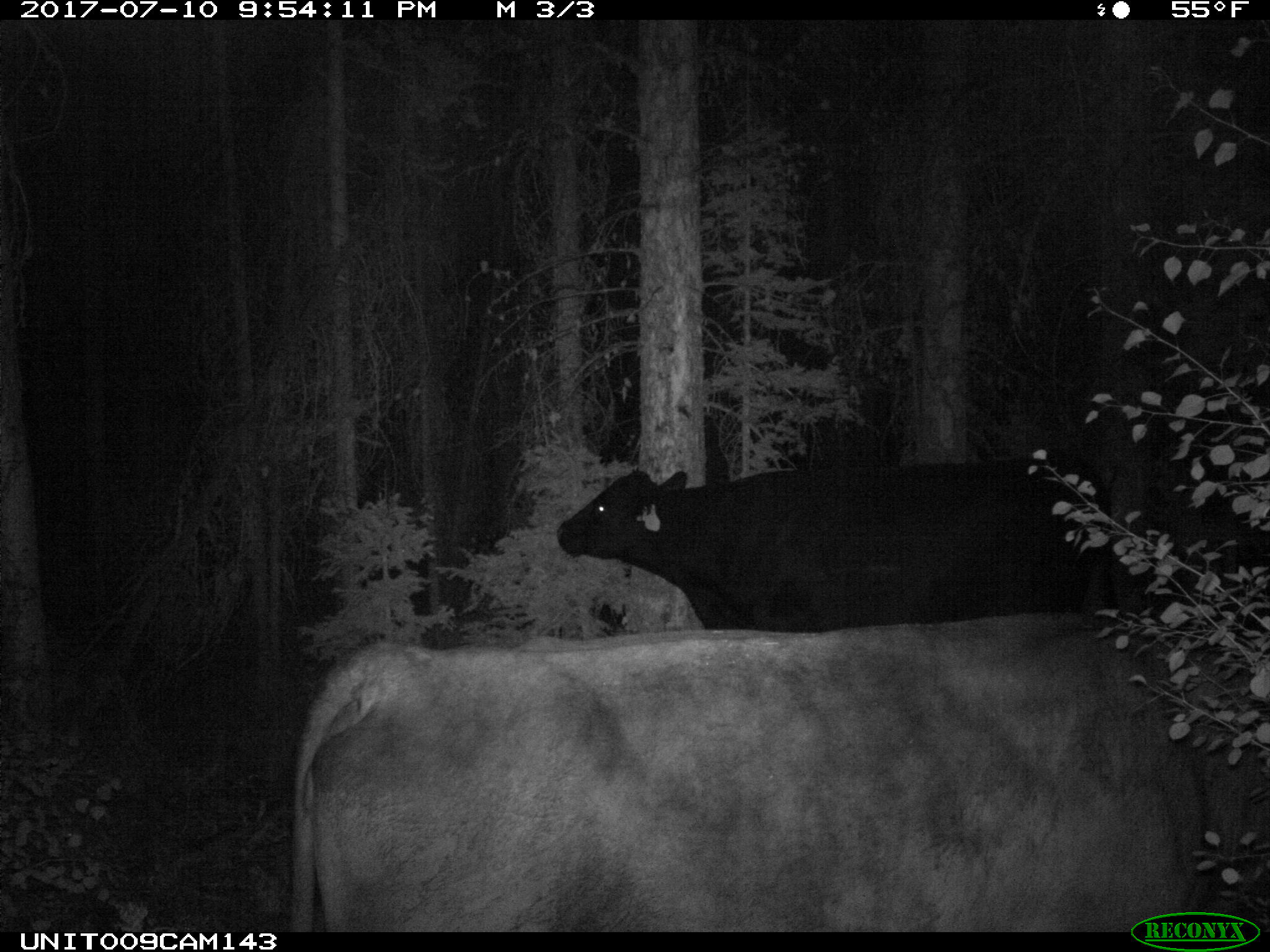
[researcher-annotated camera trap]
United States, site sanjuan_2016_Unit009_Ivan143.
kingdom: Animalia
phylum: Chordata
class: Mammalia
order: Artiodactyla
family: Bovidae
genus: Bos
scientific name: Bos taurus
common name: domestic cow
Bos taurus (domestic cow).